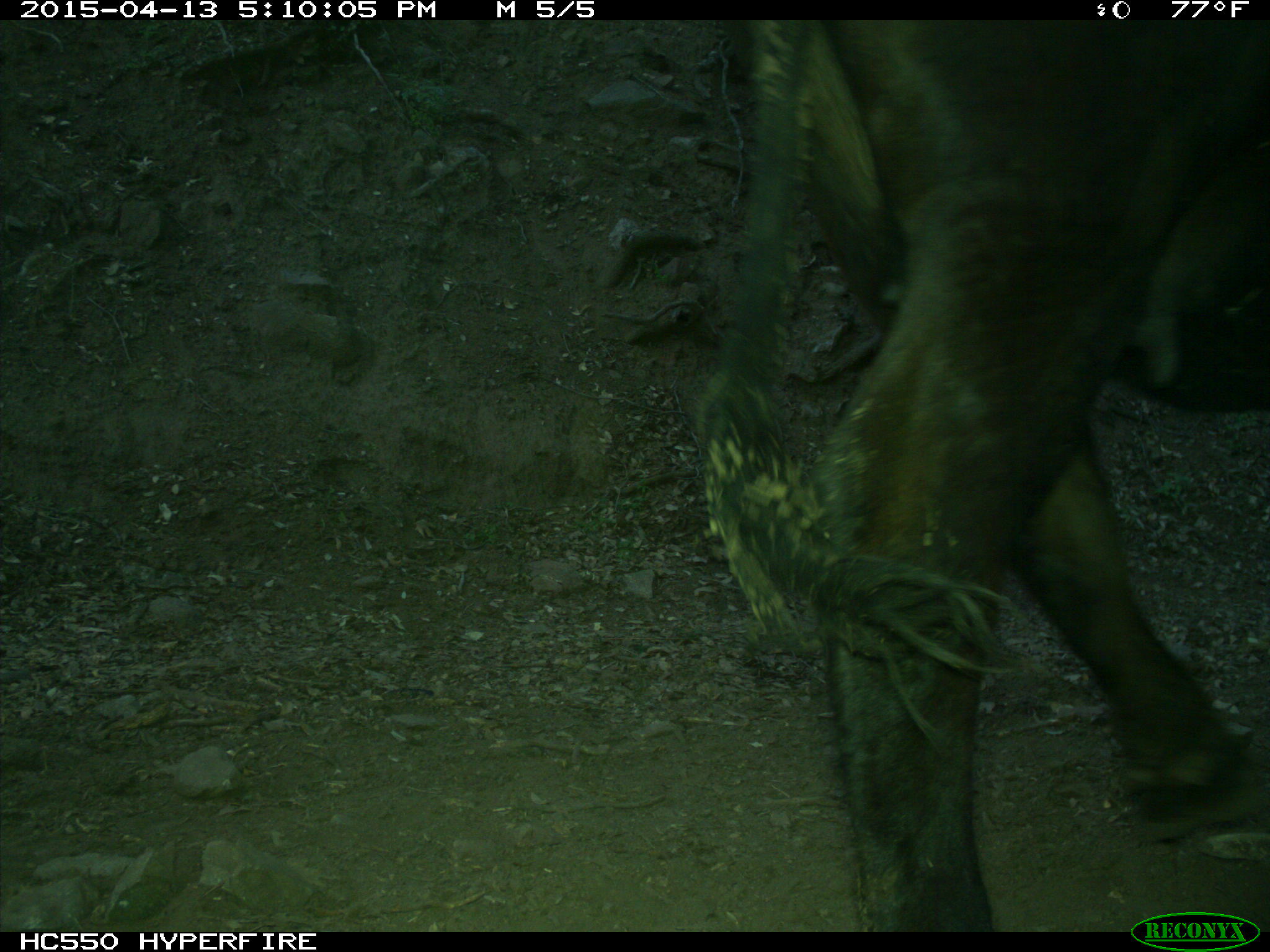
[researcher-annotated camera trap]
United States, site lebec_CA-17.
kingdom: Animalia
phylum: Chordata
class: Mammalia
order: Artiodactyla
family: Bovidae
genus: Bos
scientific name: Bos taurus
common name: domestic cow